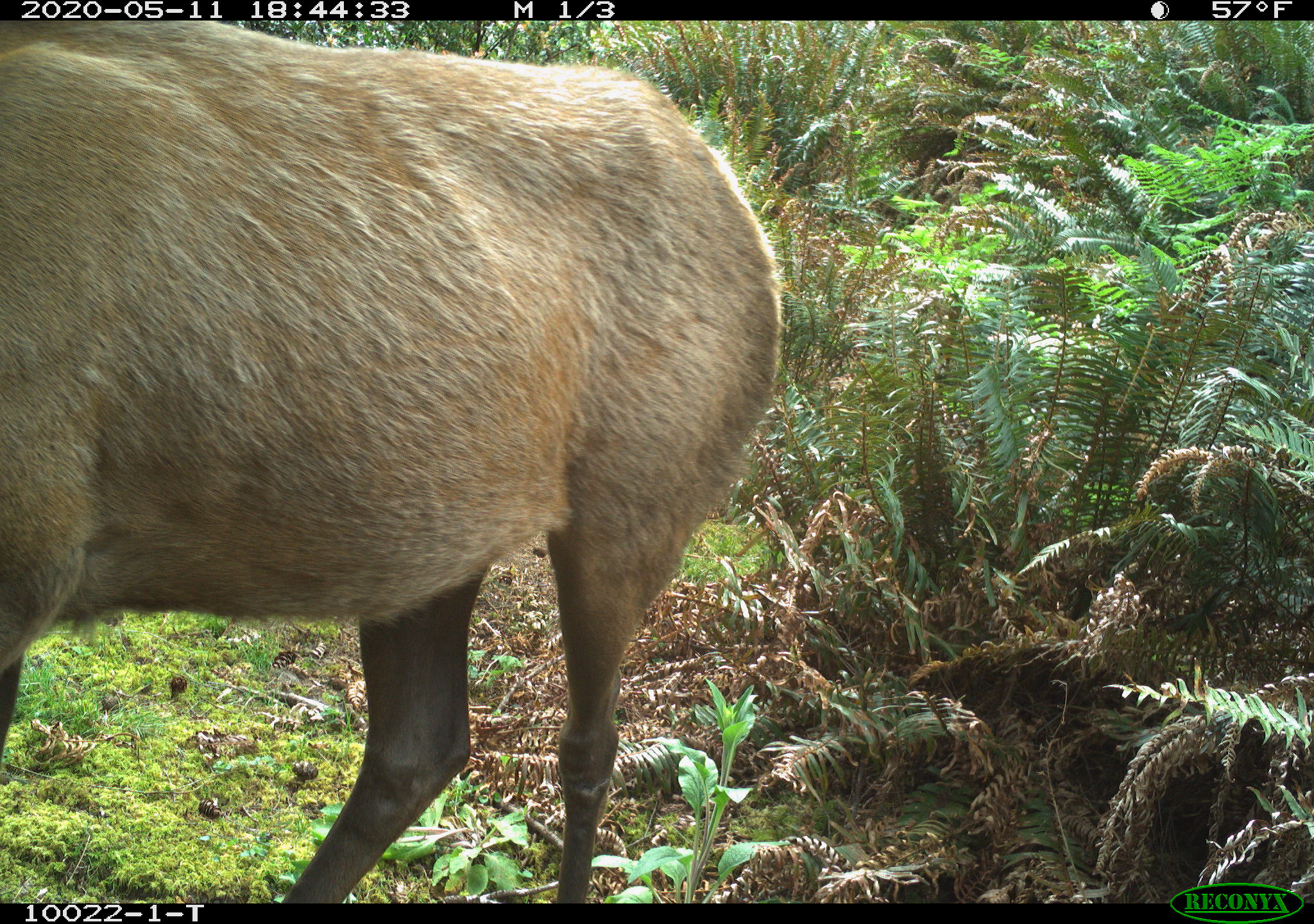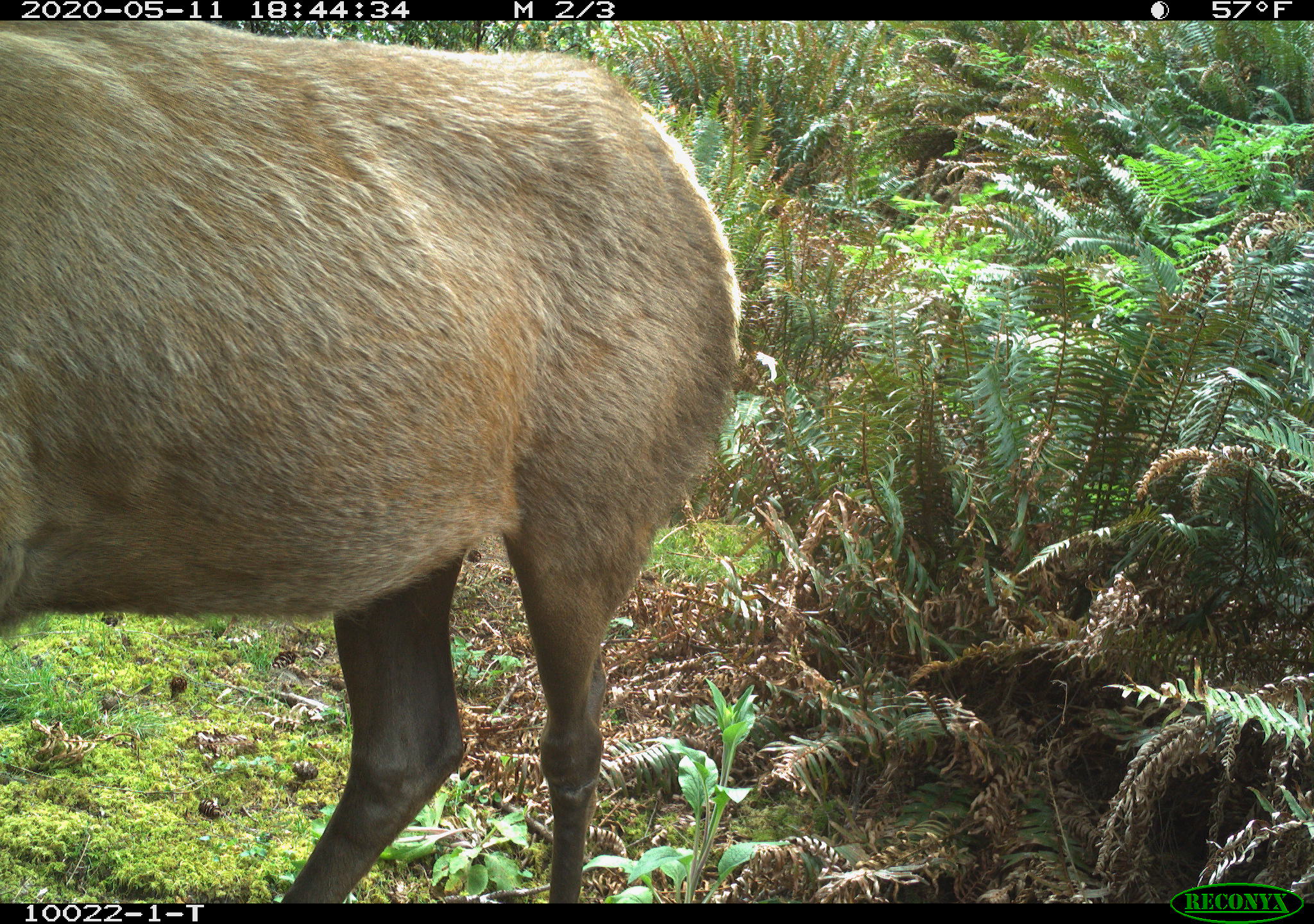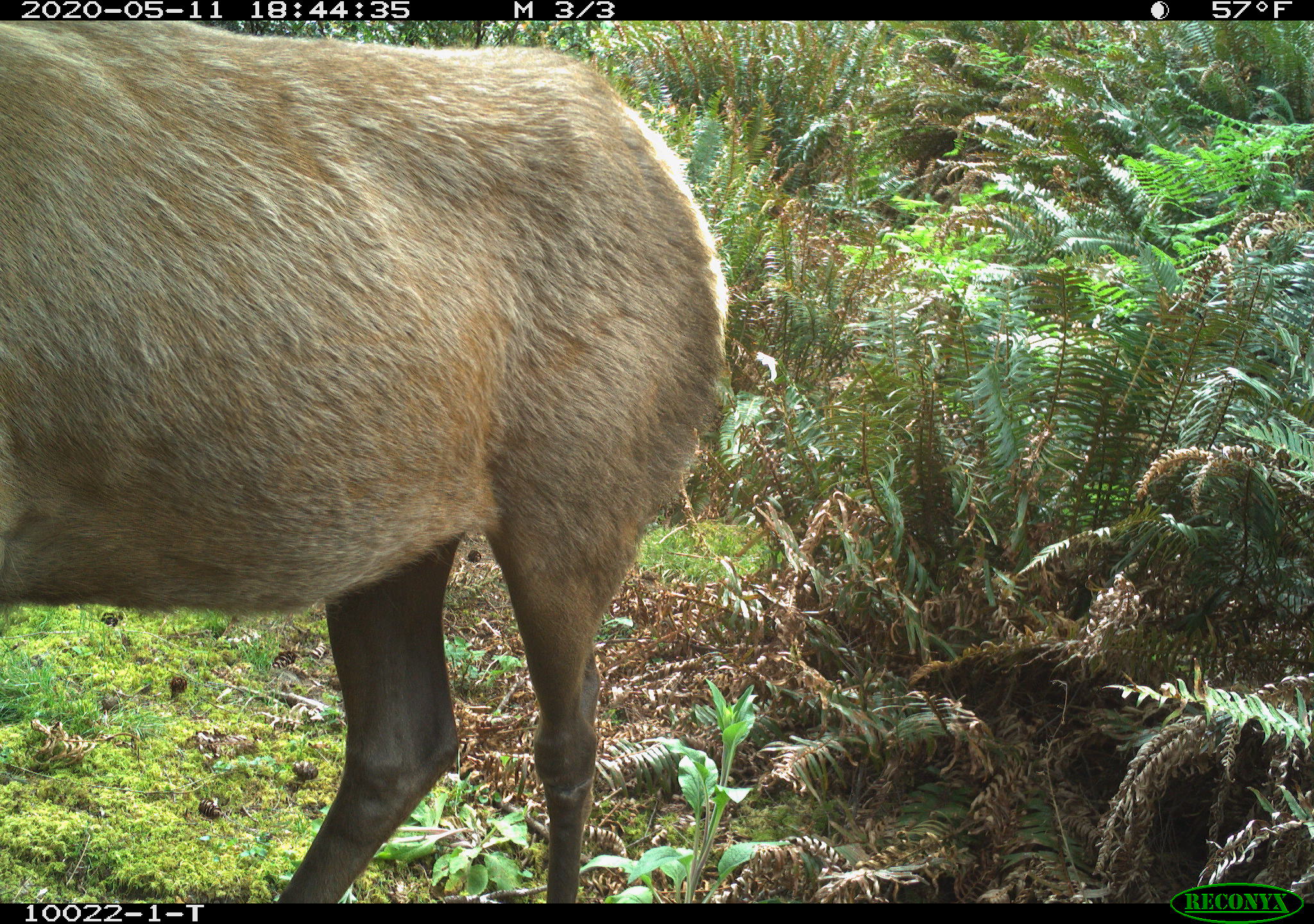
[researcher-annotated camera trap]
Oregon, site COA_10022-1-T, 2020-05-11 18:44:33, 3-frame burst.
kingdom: Animalia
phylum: Chordata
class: Mammalia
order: Artiodactyla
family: Cervidae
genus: Cervus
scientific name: Cervus canadensis roosevelti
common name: roosevelt elk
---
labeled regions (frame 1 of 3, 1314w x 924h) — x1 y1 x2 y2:
roosevelt elk: 3 26 787 899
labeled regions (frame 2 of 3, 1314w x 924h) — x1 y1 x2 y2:
roosevelt elk: 3 26 753 893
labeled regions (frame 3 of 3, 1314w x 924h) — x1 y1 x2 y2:
roosevelt elk: 5 26 734 895